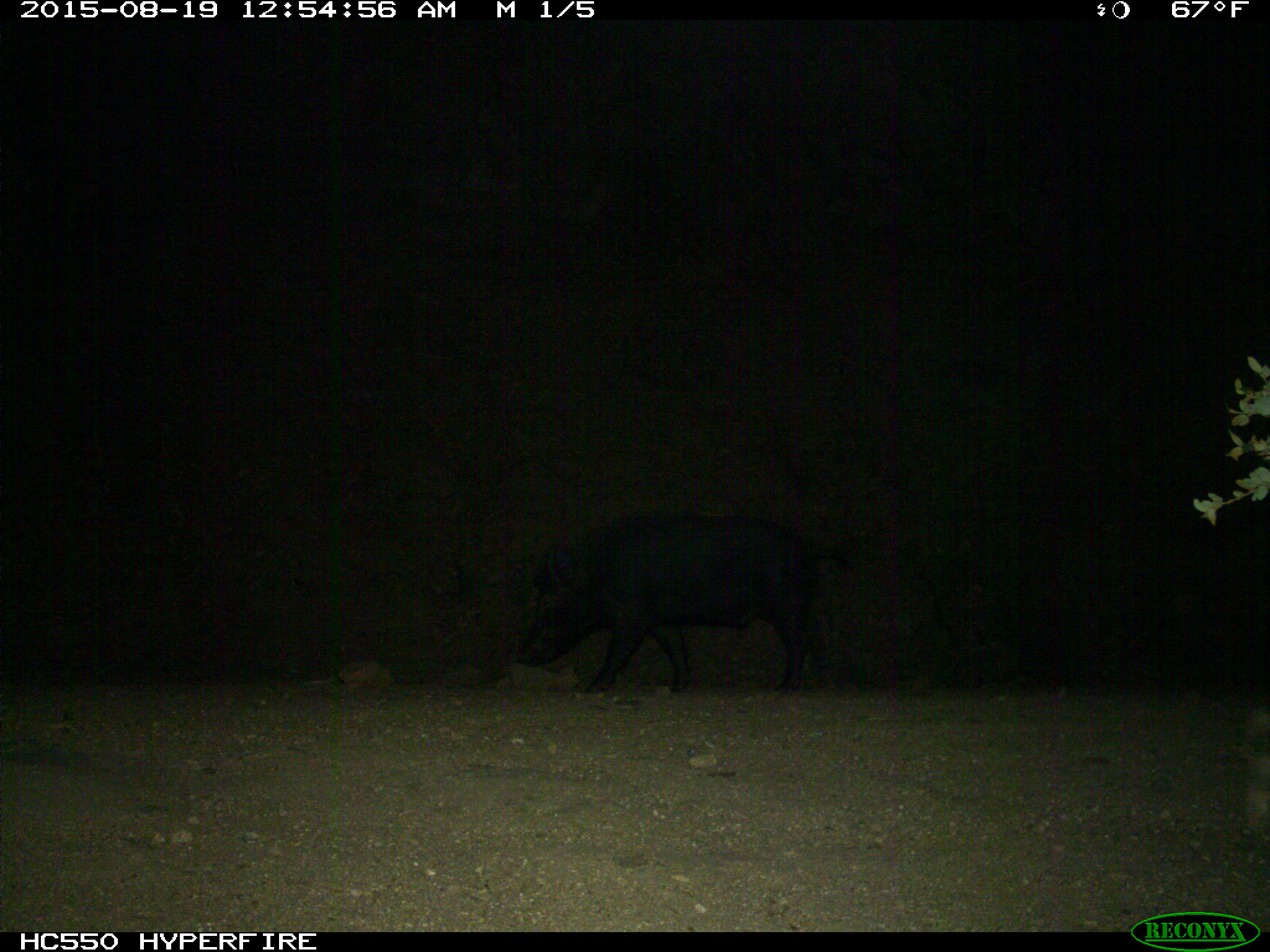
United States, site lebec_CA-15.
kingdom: Animalia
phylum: Chordata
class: Mammalia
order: Artiodactyla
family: Suidae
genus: Sus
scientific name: Sus scrofa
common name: wild boar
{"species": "Sus scrofa (wild boar)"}